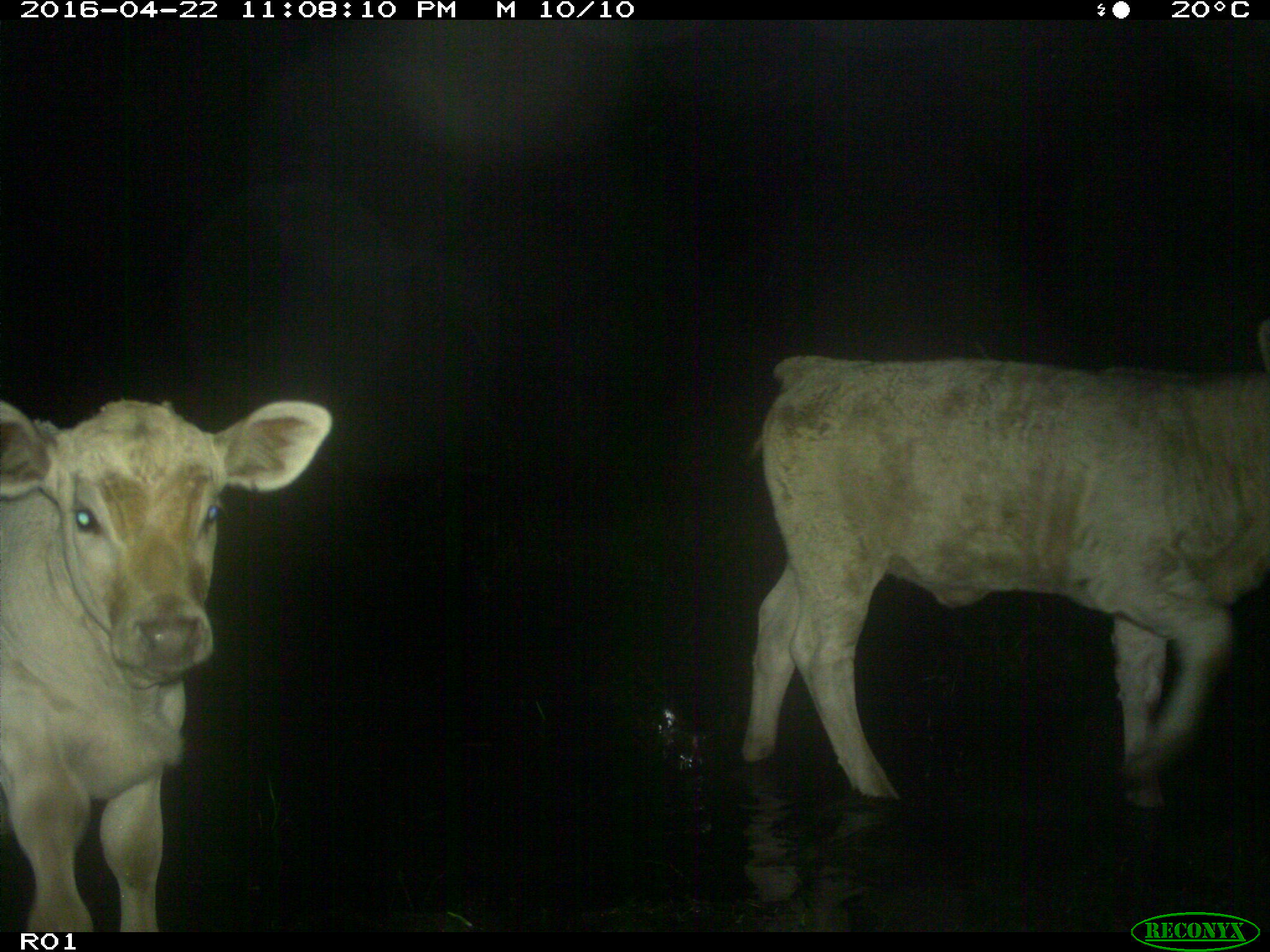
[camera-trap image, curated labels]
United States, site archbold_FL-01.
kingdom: Animalia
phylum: Chordata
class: Mammalia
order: Artiodactyla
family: Bovidae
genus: Bos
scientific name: Bos taurus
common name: domestic cow